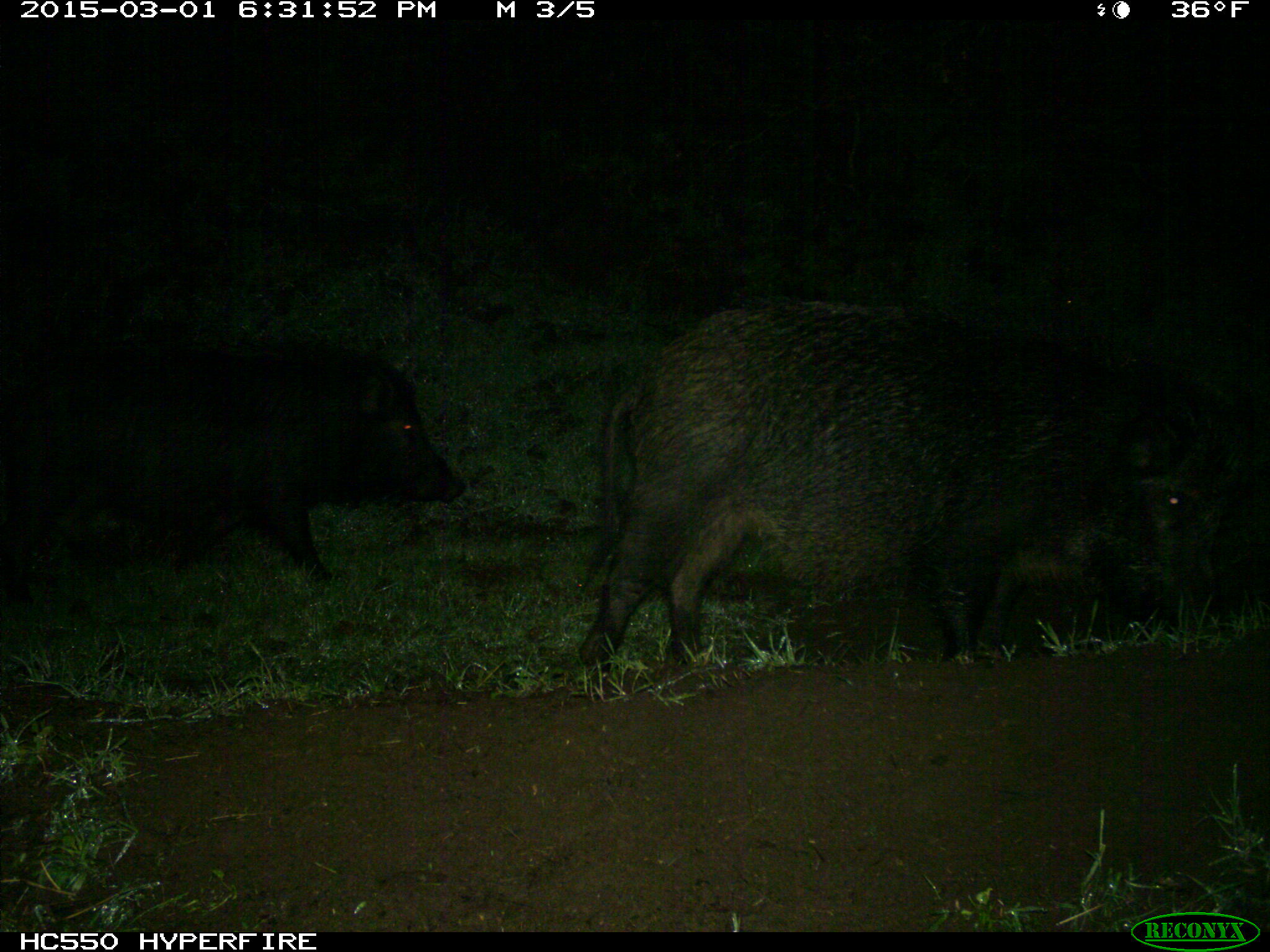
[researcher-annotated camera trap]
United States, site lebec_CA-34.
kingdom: Animalia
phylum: Chordata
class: Mammalia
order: Artiodactyla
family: Suidae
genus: Sus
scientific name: Sus scrofa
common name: wild boar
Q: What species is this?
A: Sus scrofa (wild boar).